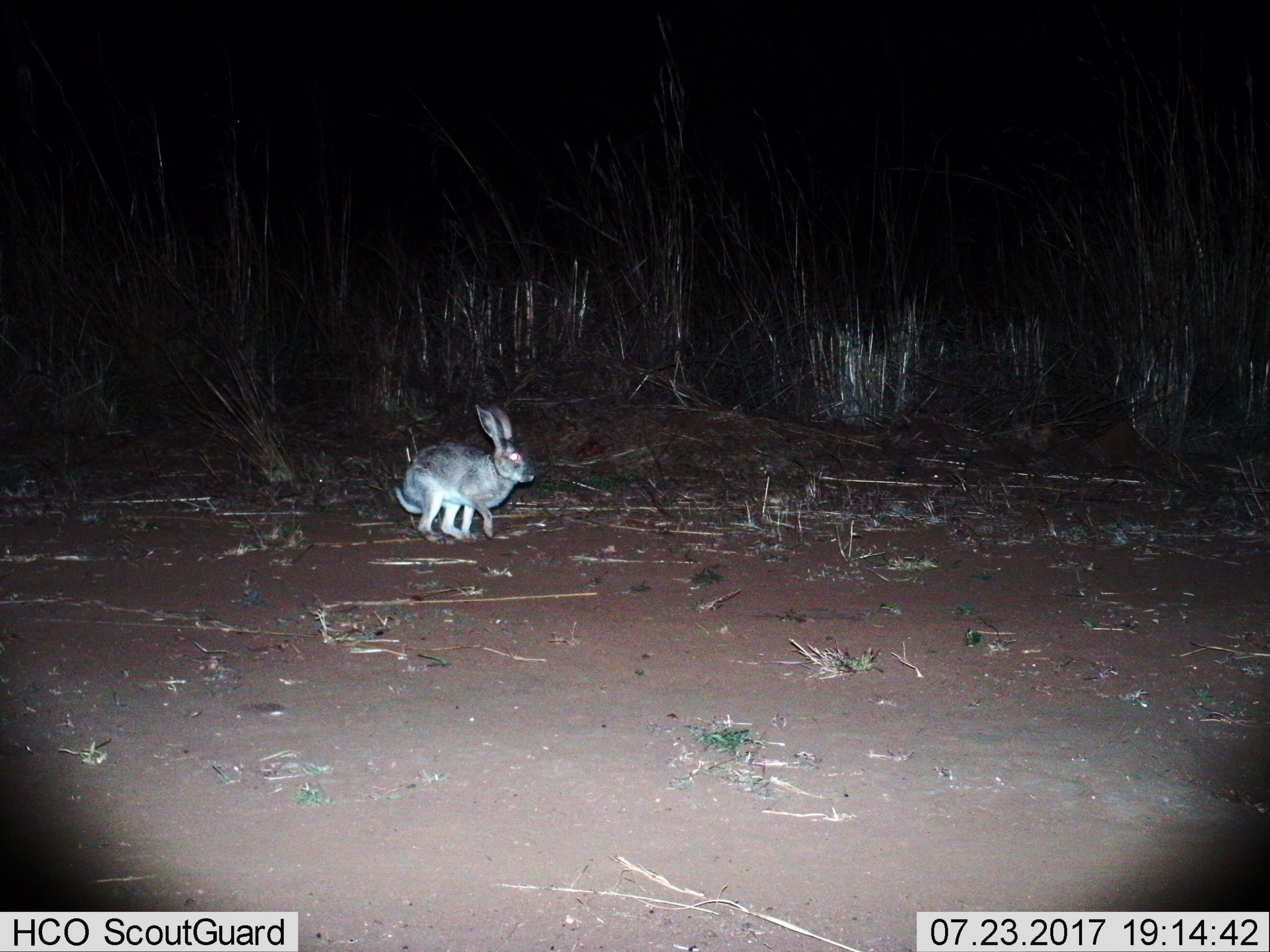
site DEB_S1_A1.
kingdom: Animalia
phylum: Chordata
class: Mammalia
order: Lagomorpha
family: Leporidae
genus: Lepus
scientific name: Lepus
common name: hare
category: hareunknown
Hareunknown (hare) (Lepus), count 1. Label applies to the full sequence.